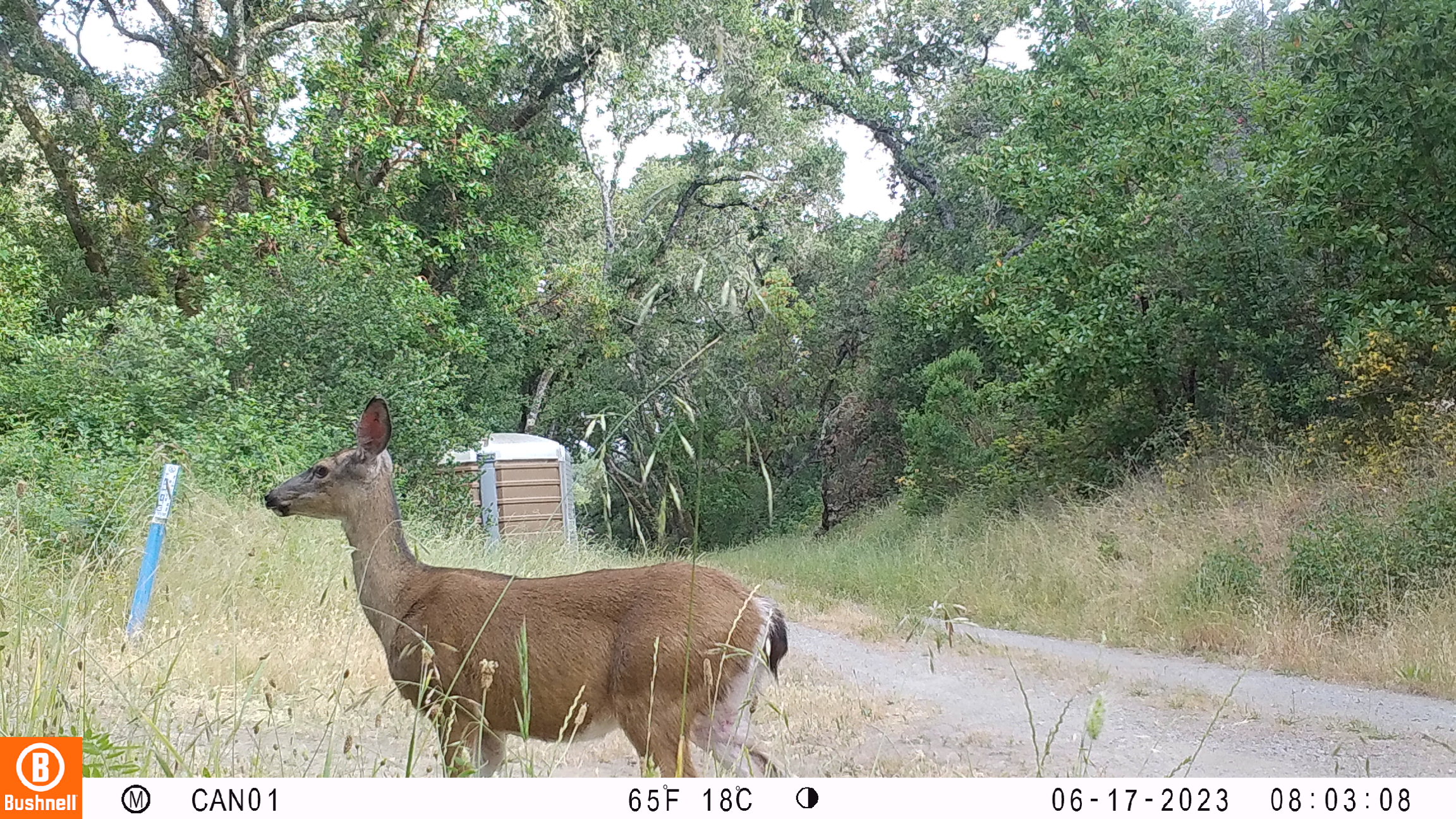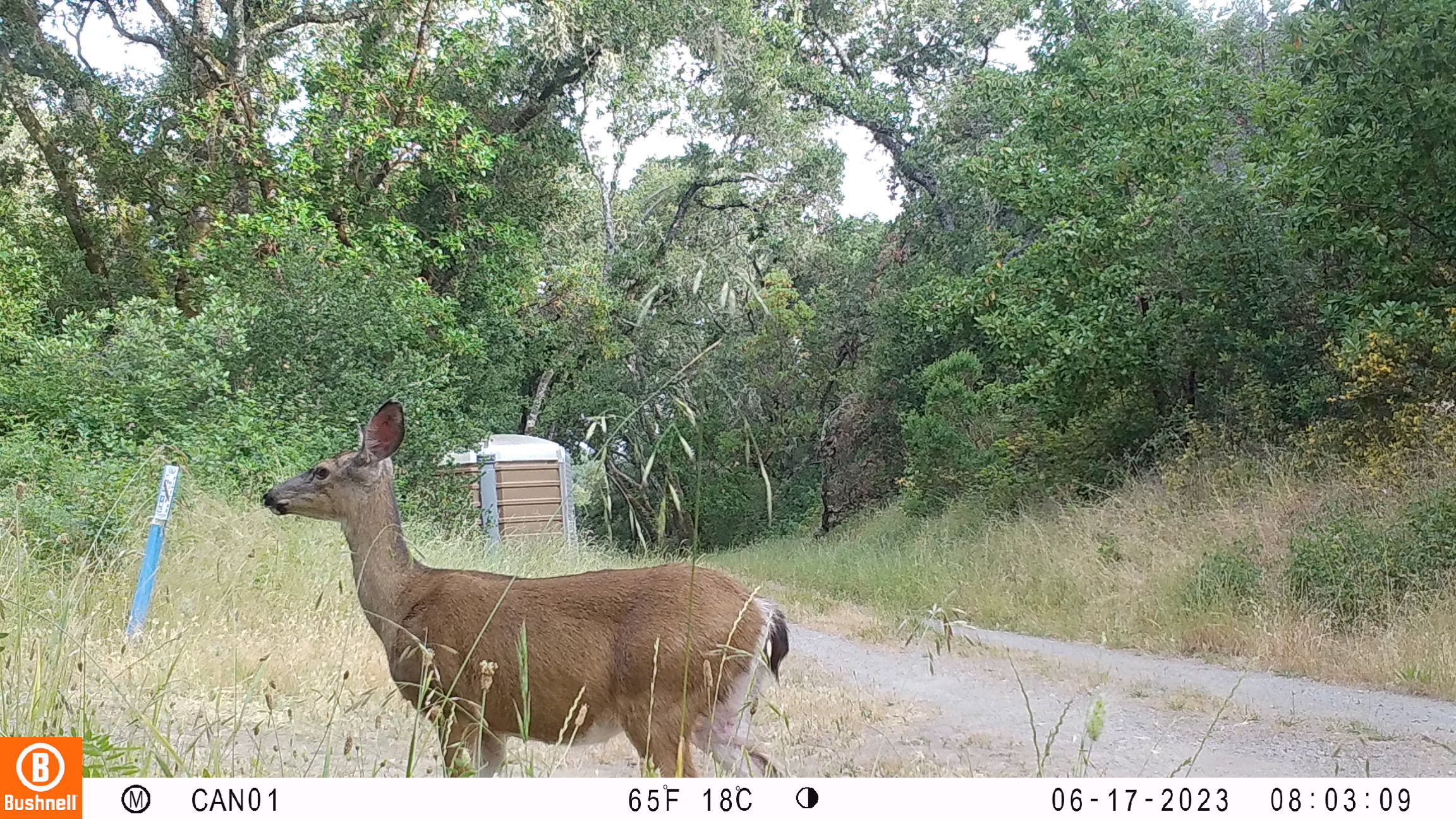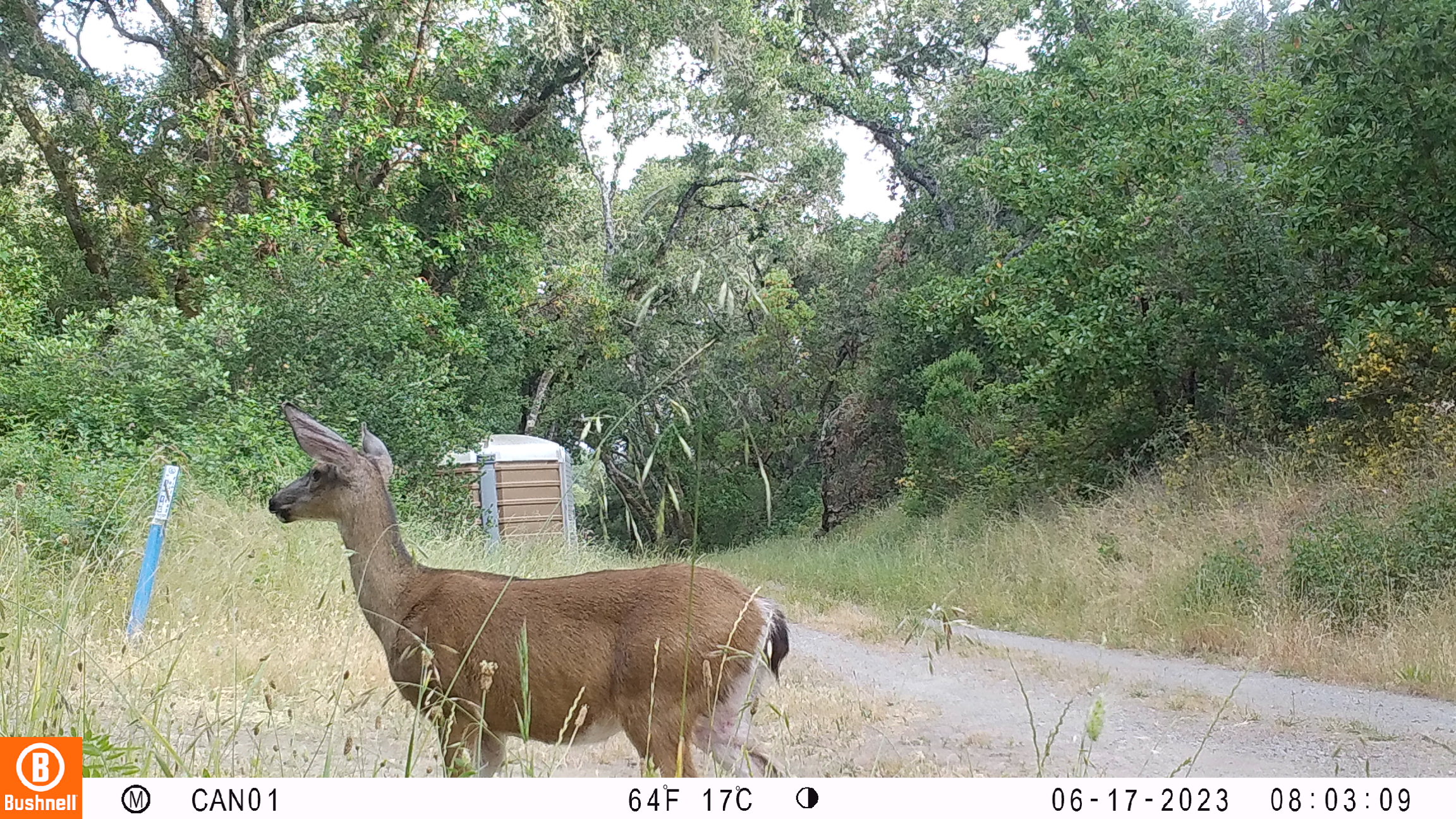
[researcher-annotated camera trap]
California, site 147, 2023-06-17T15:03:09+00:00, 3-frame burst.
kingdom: Animalia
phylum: Chordata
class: Mammalia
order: Artiodactyla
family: Cervidae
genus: Odocoileus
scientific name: Odocoileus hemionus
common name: mule deer